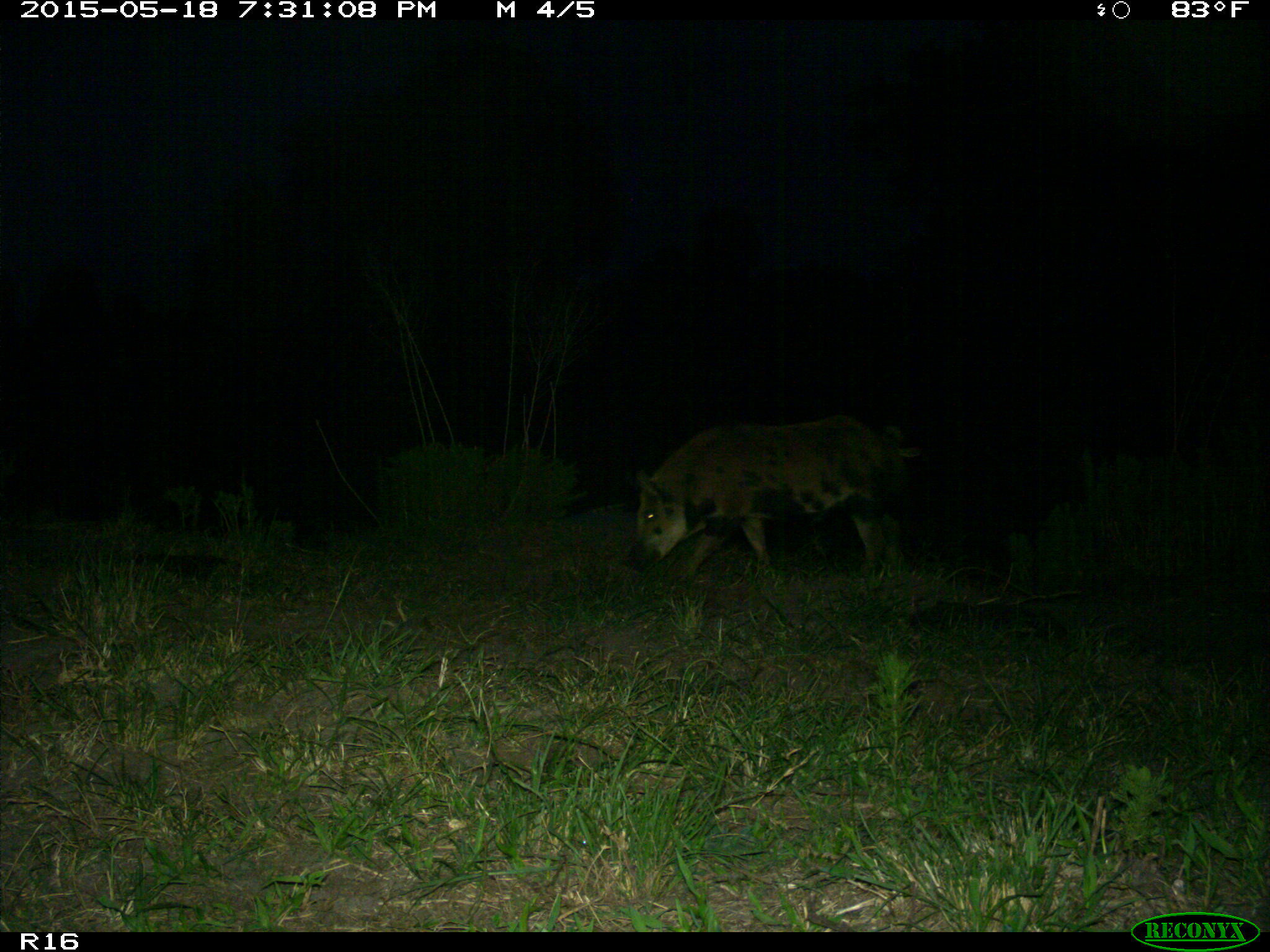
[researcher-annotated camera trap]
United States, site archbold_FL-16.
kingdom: Animalia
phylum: Chordata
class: Mammalia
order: Artiodactyla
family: Suidae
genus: Sus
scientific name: Sus scrofa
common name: wild boar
Sus scrofa (wild boar).